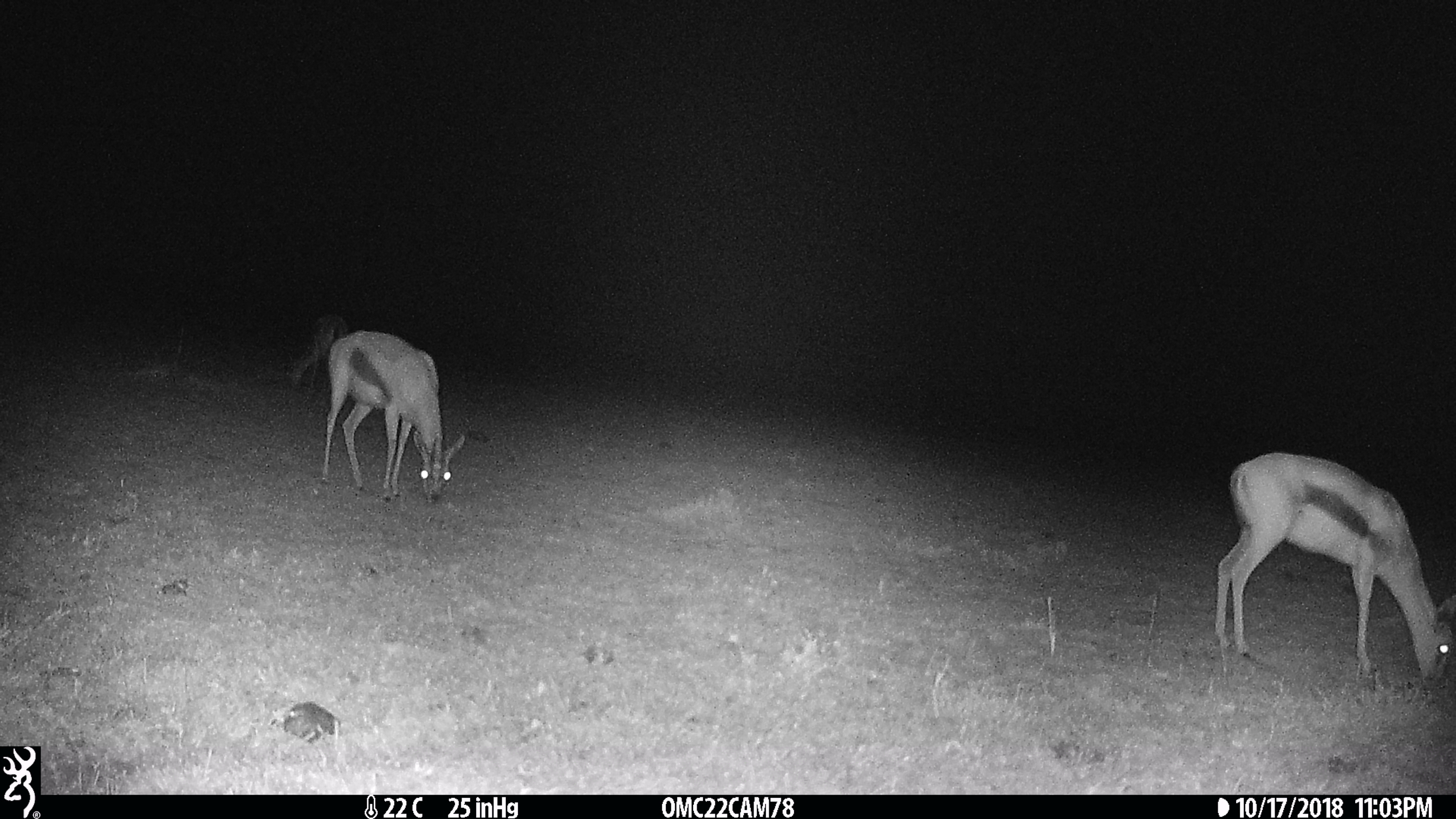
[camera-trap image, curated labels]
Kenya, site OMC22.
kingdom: Animalia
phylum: Chordata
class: Mammalia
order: Artiodactyla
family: Bovidae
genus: Eudorcas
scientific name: Eudorcas thomsonii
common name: thomon's gazelle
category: gazelle thomsons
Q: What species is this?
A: Gazelle thomsons (thomon's gazelle) (Eudorcas thomsonii).